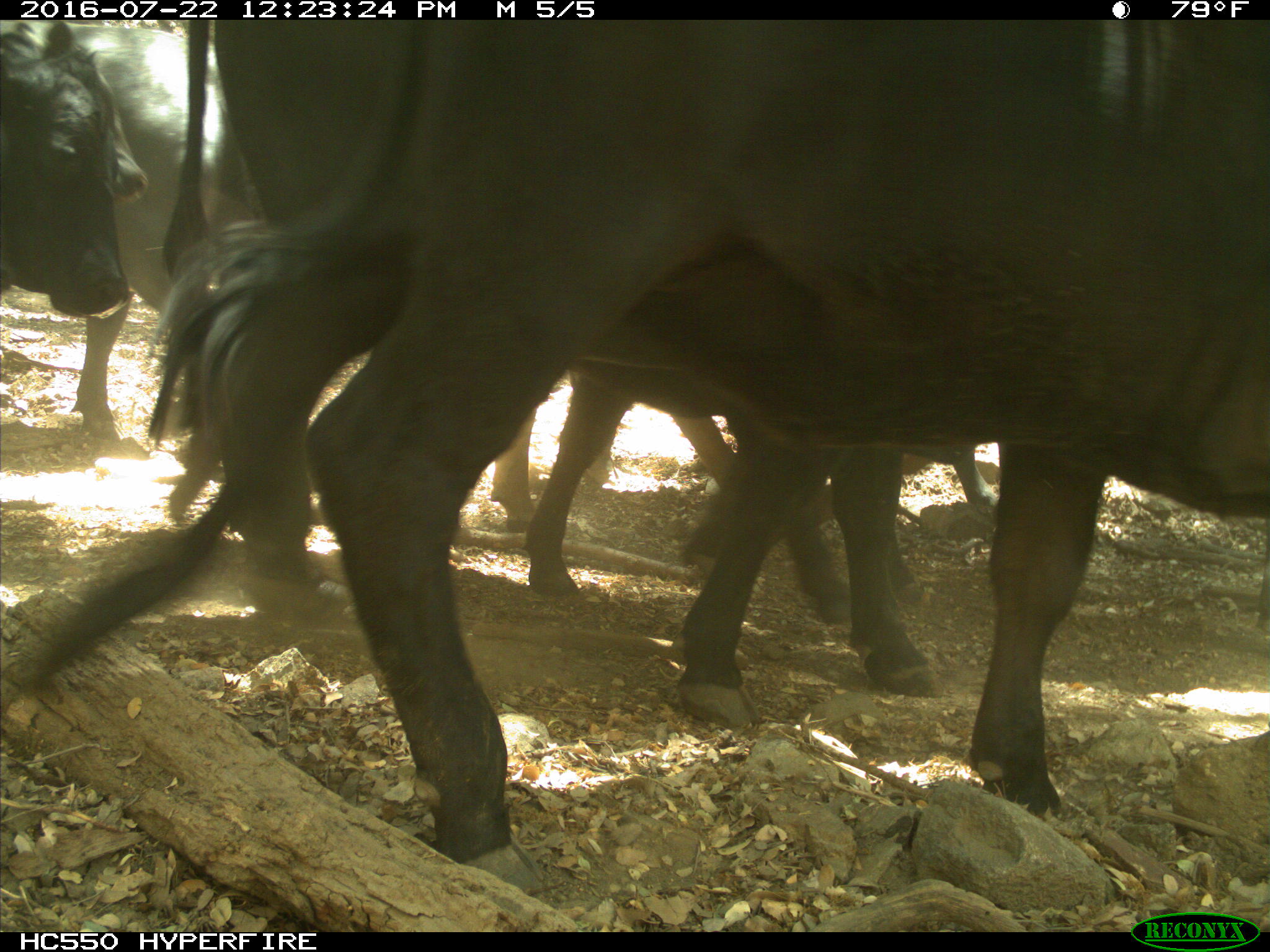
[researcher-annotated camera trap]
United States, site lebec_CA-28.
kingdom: Animalia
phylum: Chordata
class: Mammalia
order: Artiodactyla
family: Bovidae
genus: Bos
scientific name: Bos taurus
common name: domestic cow